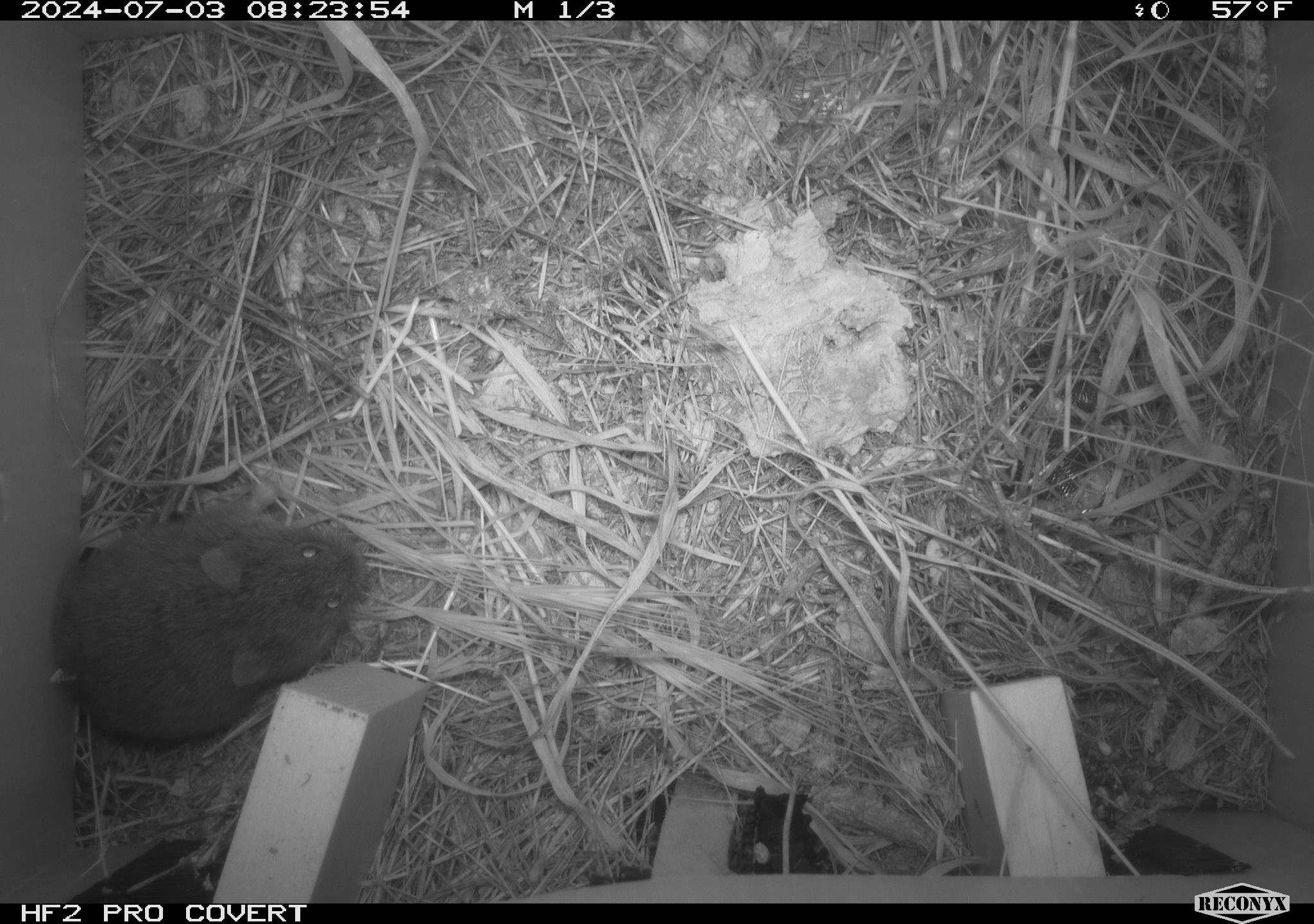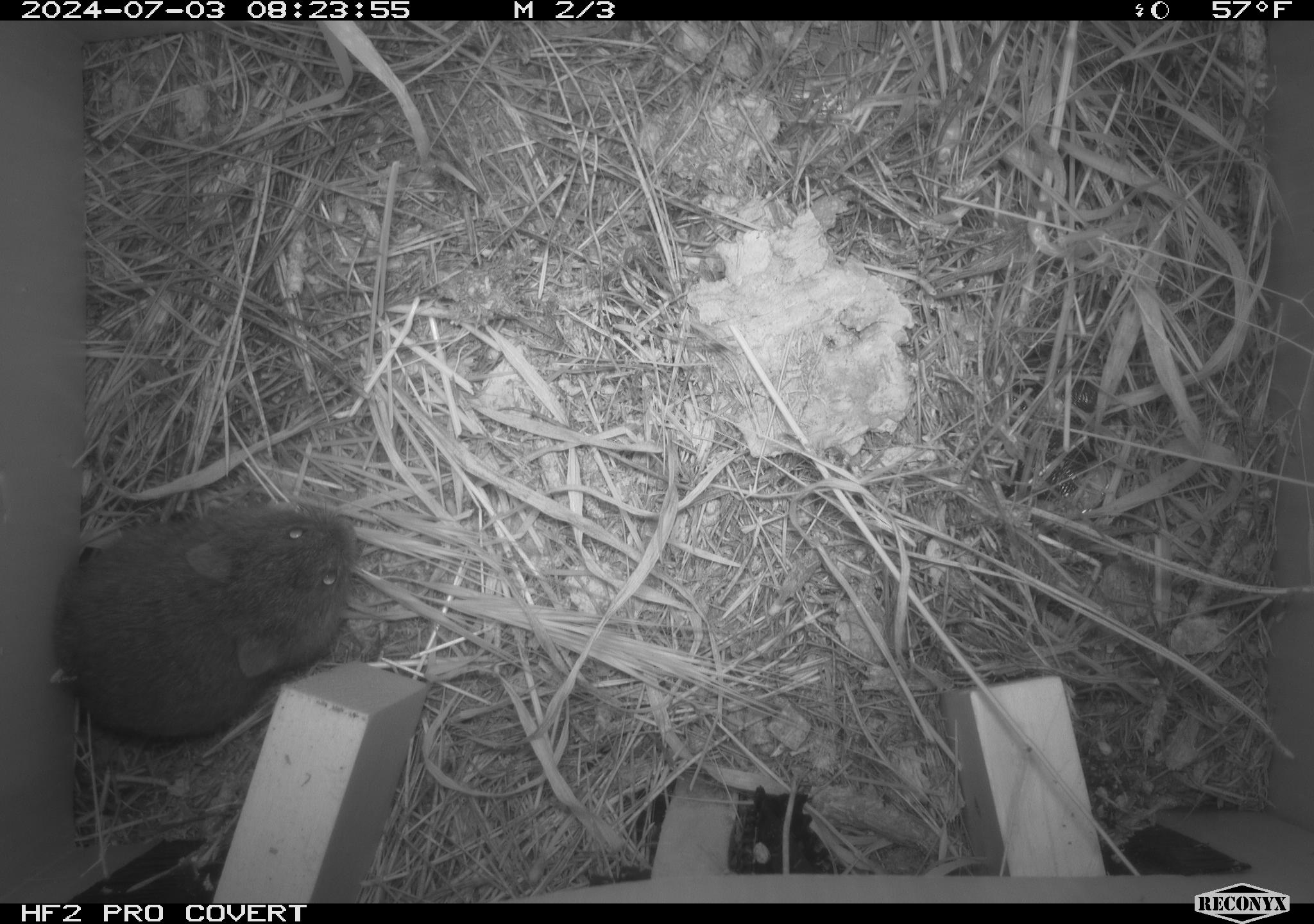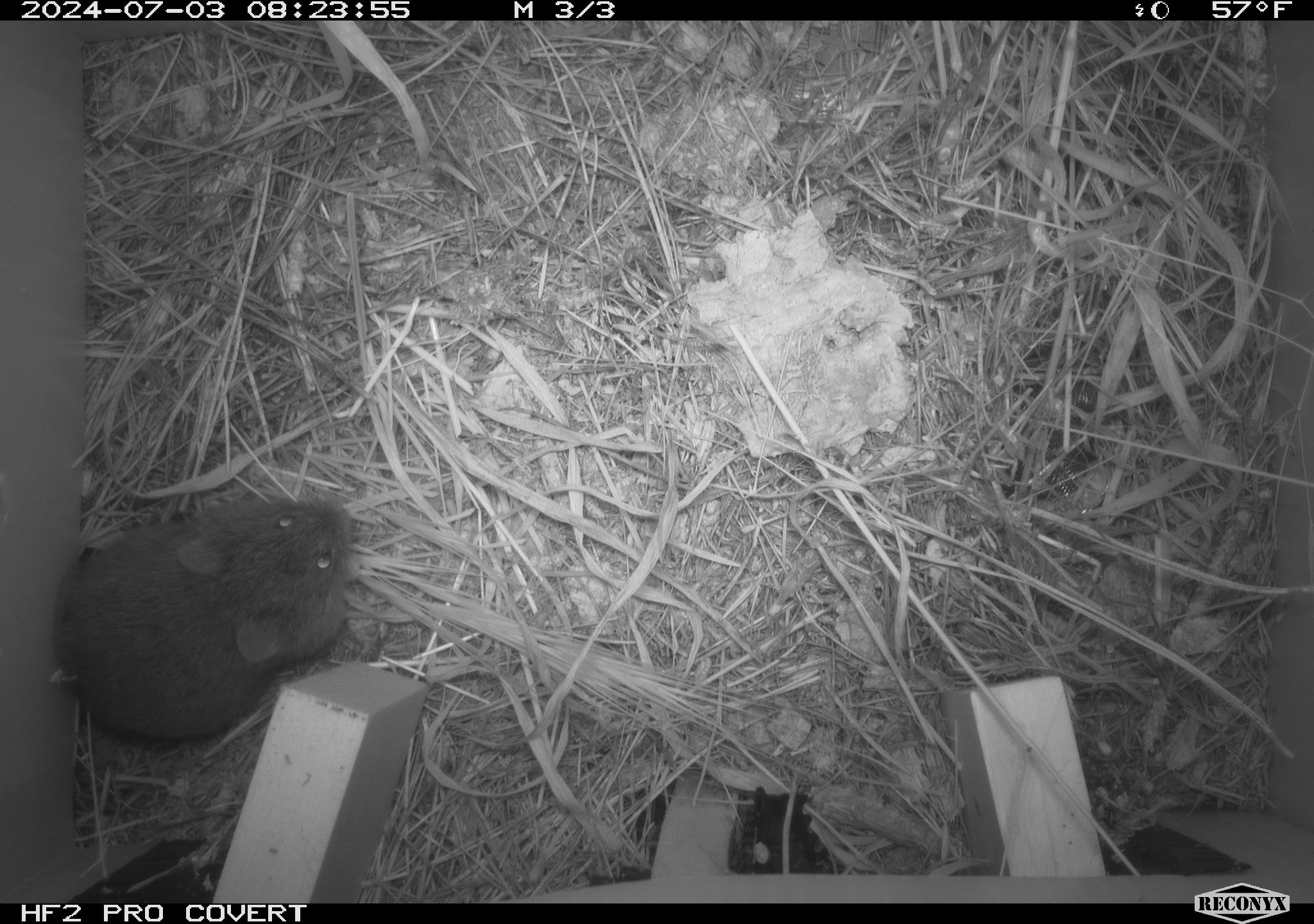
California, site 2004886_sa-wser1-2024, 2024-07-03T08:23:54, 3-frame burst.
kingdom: Animalia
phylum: Chordata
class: Mammalia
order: Rodentia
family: Cricetidae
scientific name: Arvicolinae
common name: voles, lemmings, and muskrats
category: arvicolinae subfamily